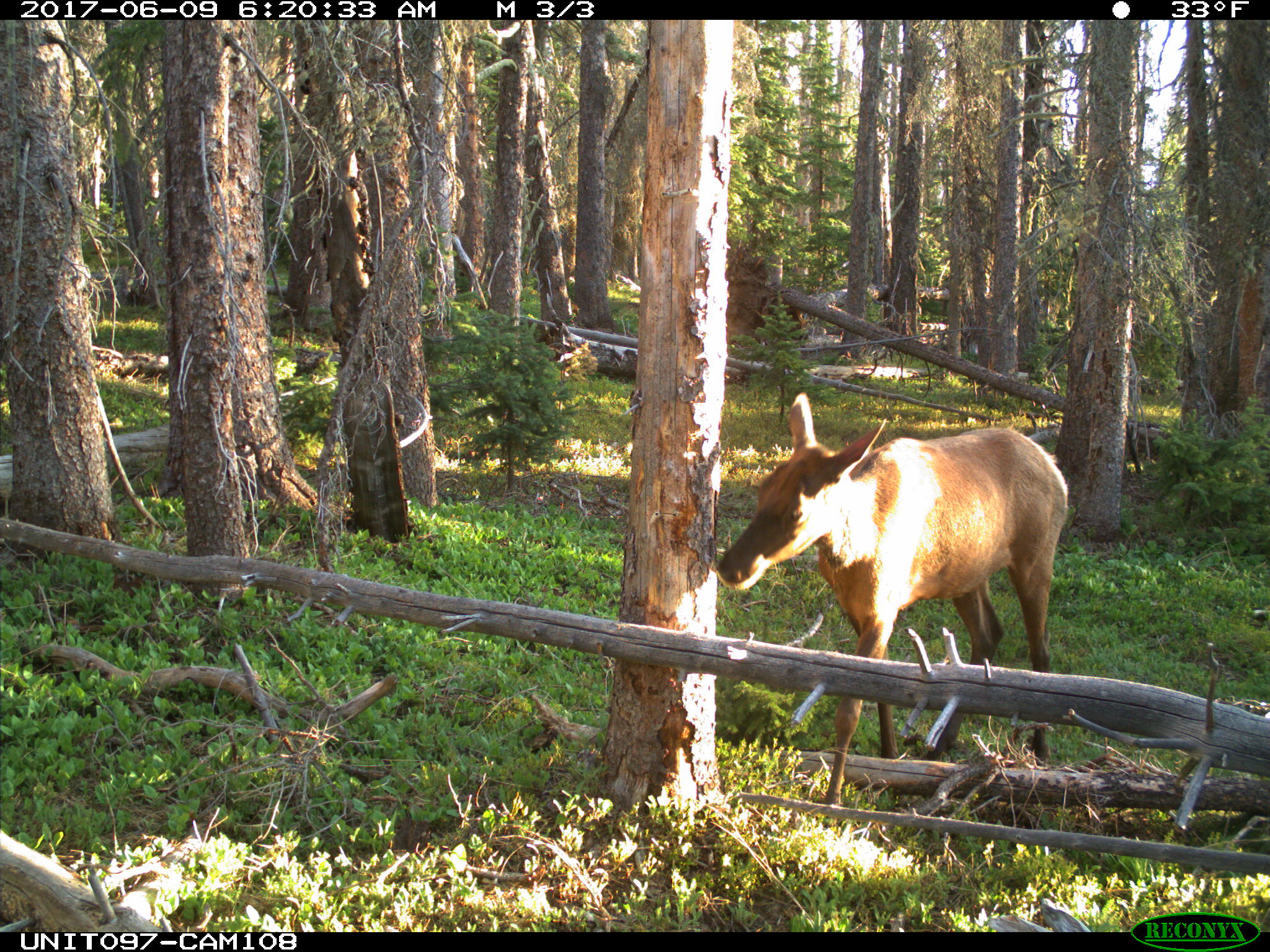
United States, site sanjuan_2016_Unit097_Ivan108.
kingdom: Animalia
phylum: Chordata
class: Mammalia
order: Artiodactyla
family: Cervidae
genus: Cervus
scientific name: Cervus elaphus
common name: red deer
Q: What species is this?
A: Cervus elaphus (red deer).